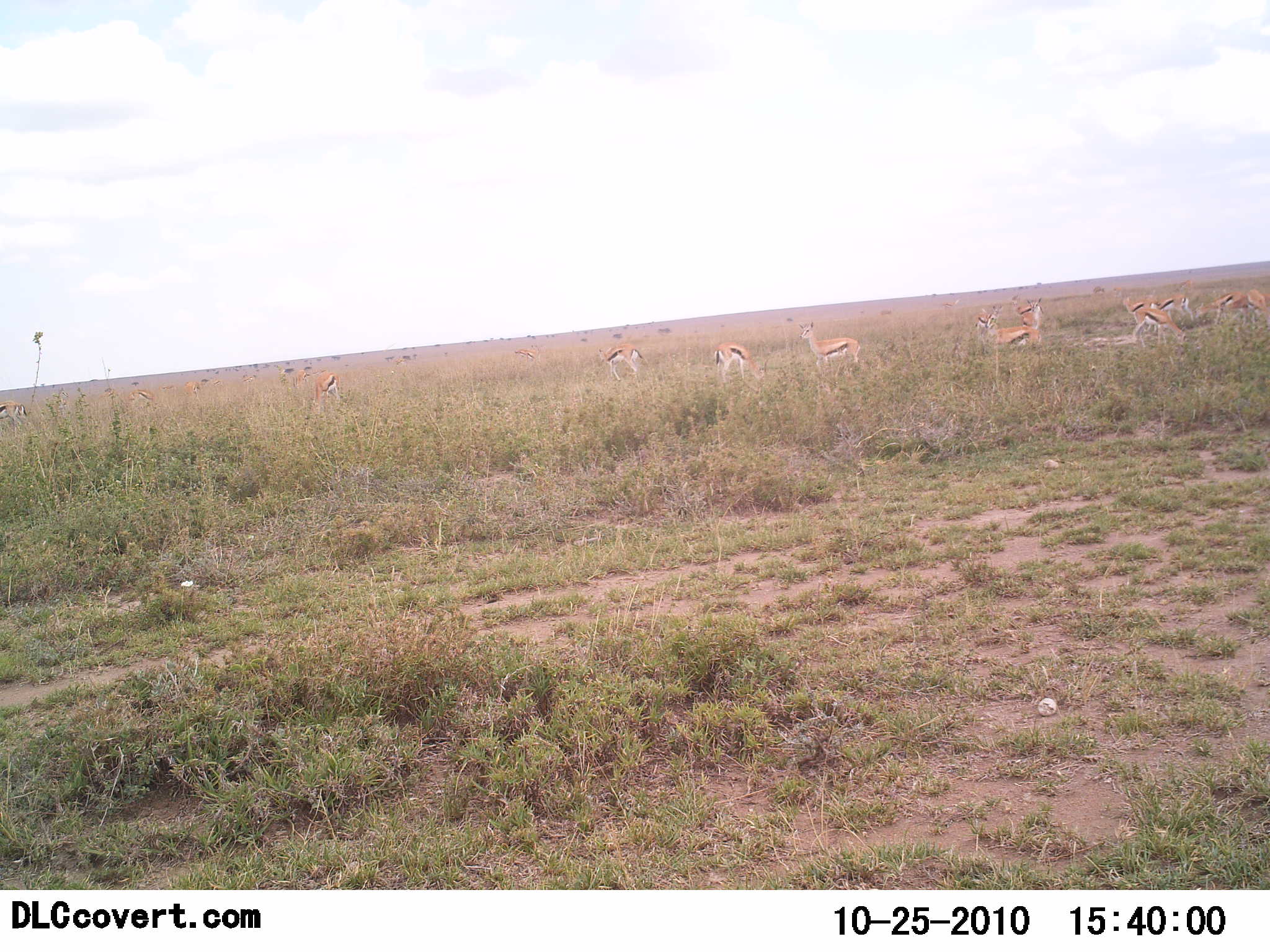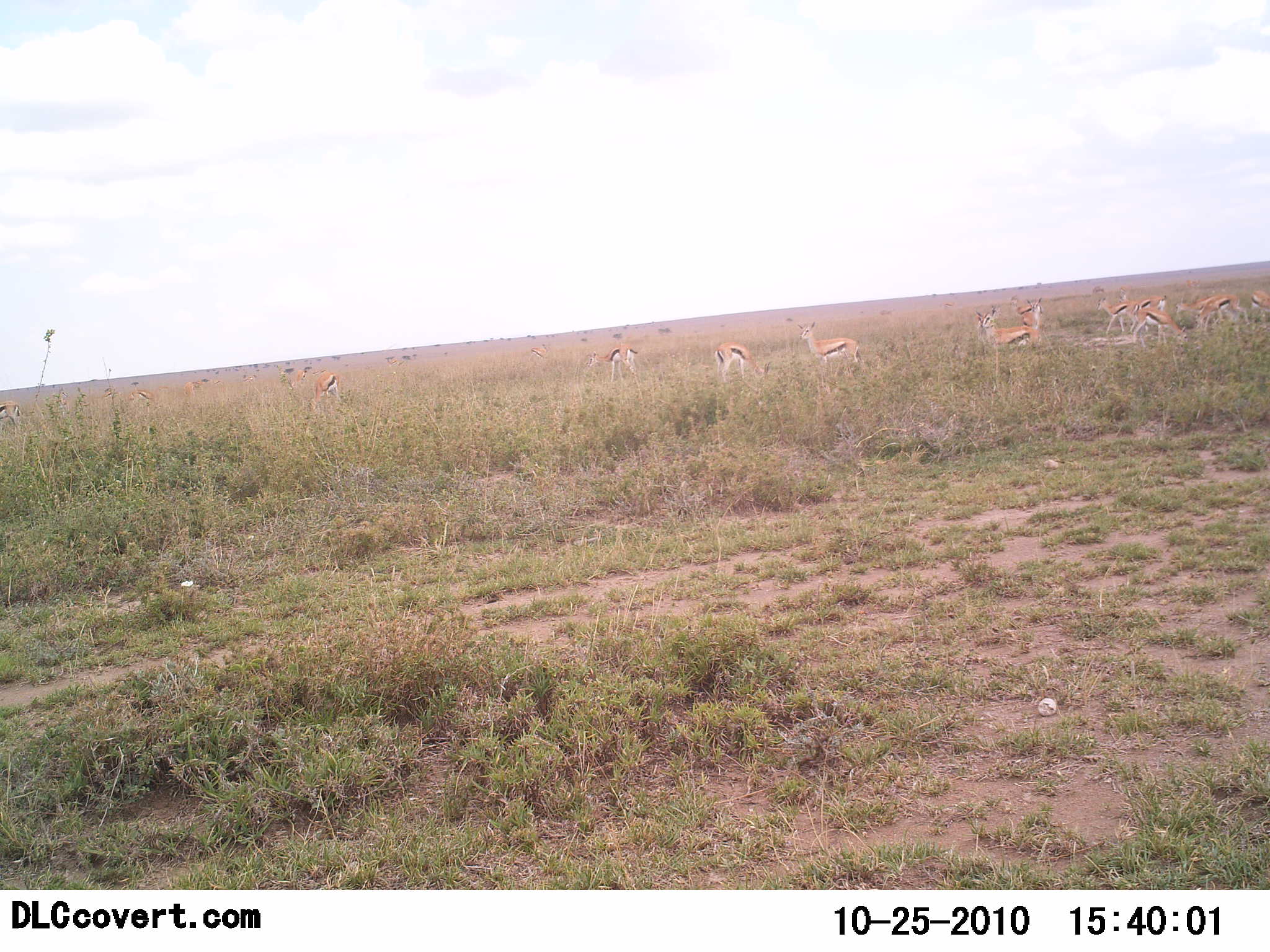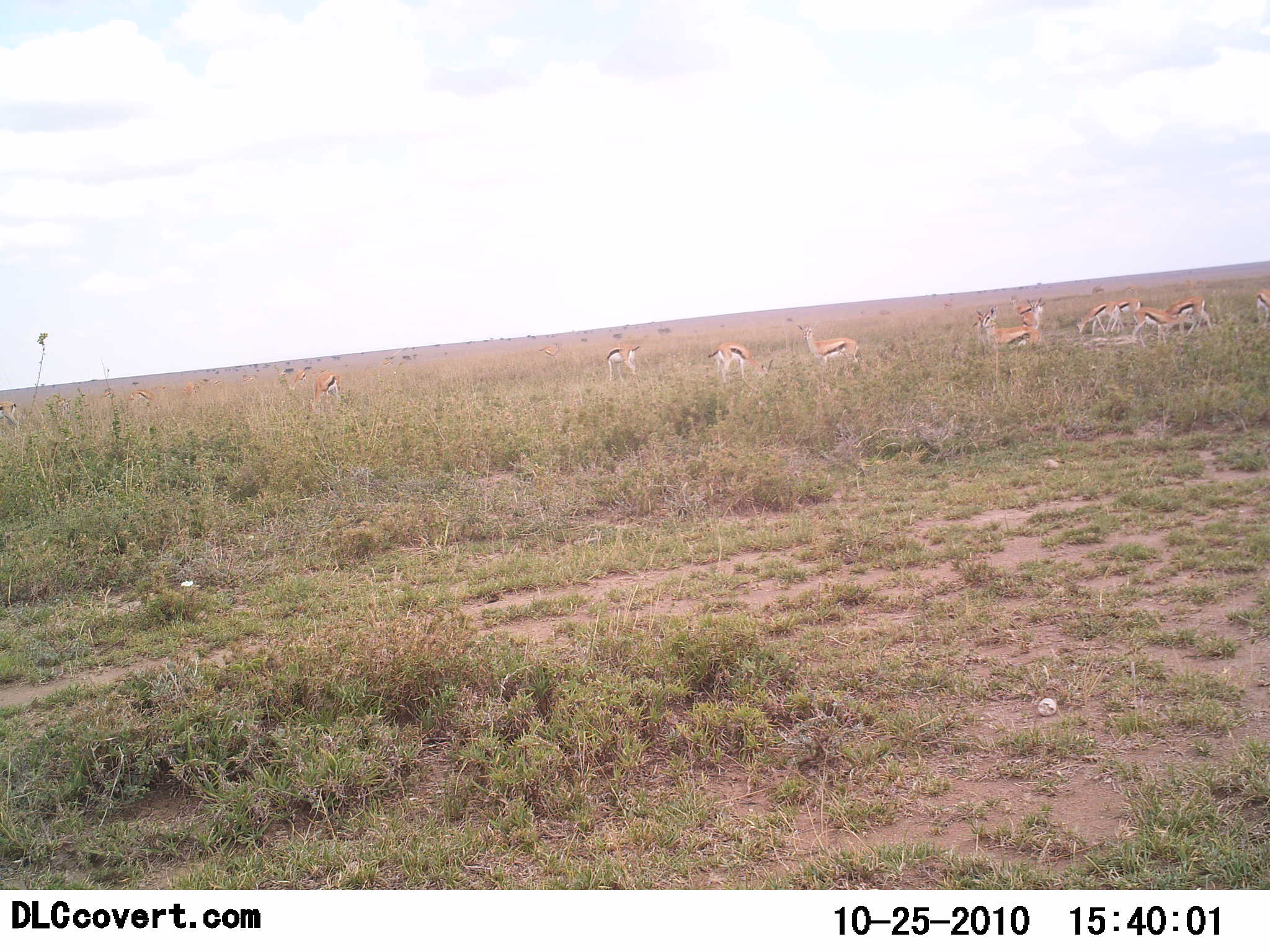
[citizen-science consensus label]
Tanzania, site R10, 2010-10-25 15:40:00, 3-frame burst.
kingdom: Animalia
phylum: Chordata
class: Mammalia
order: Artiodactyla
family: Bovidae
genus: Eudorcas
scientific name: Eudorcas thomsonii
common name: thomson's gazelle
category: gazellethomsons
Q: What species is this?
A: Gazellethomsons (thomson's gazelle) (Eudorcas thomsonii).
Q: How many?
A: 11-50.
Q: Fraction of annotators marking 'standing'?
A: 81%.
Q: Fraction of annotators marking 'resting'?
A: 12%.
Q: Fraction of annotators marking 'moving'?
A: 44%.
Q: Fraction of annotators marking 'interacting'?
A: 6%.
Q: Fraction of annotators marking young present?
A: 0%.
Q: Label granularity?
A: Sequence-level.